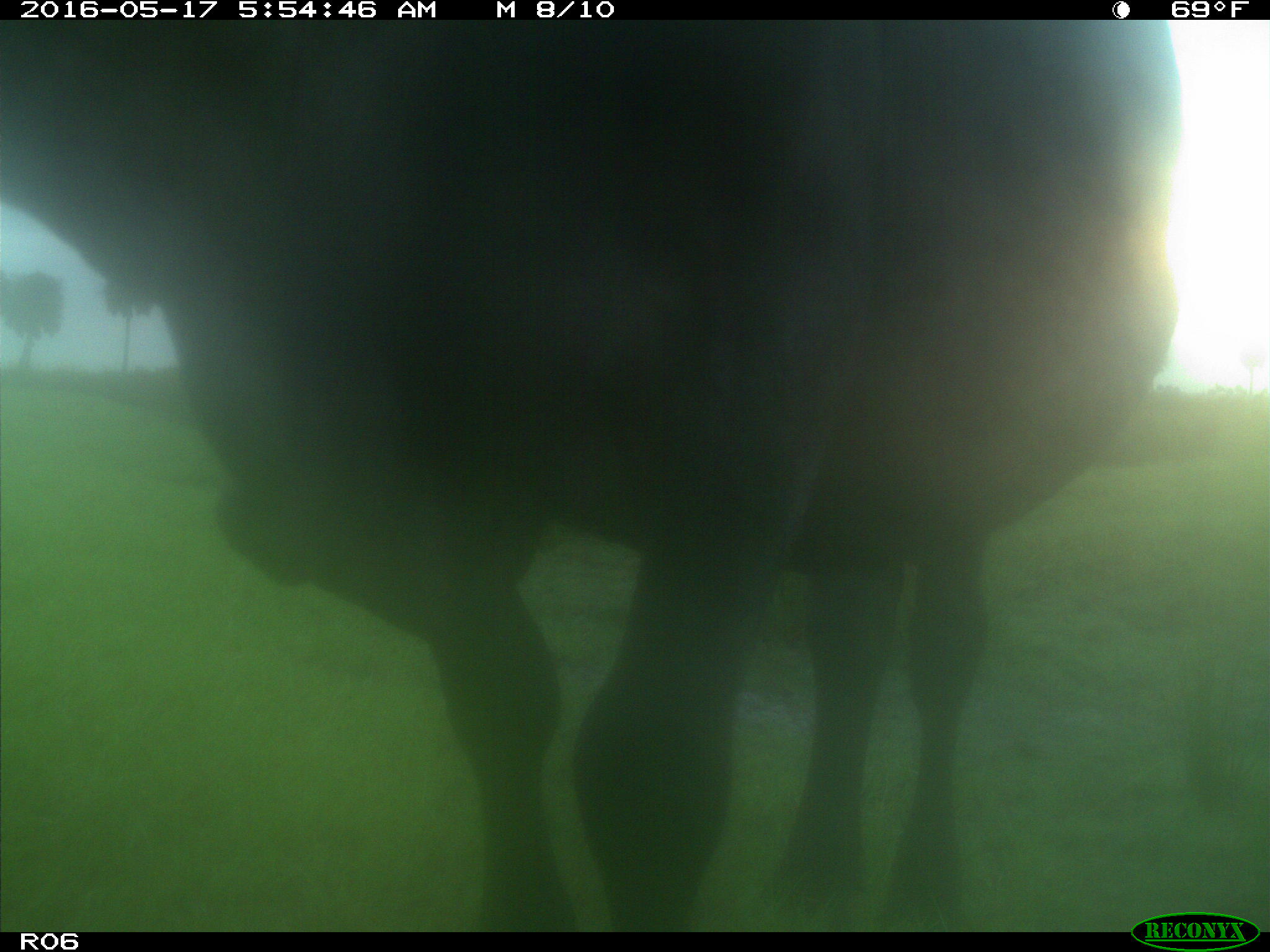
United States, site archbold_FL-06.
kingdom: Animalia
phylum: Chordata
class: Mammalia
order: Artiodactyla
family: Bovidae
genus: Bos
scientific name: Bos taurus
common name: domestic cow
Bos taurus (domestic cow).